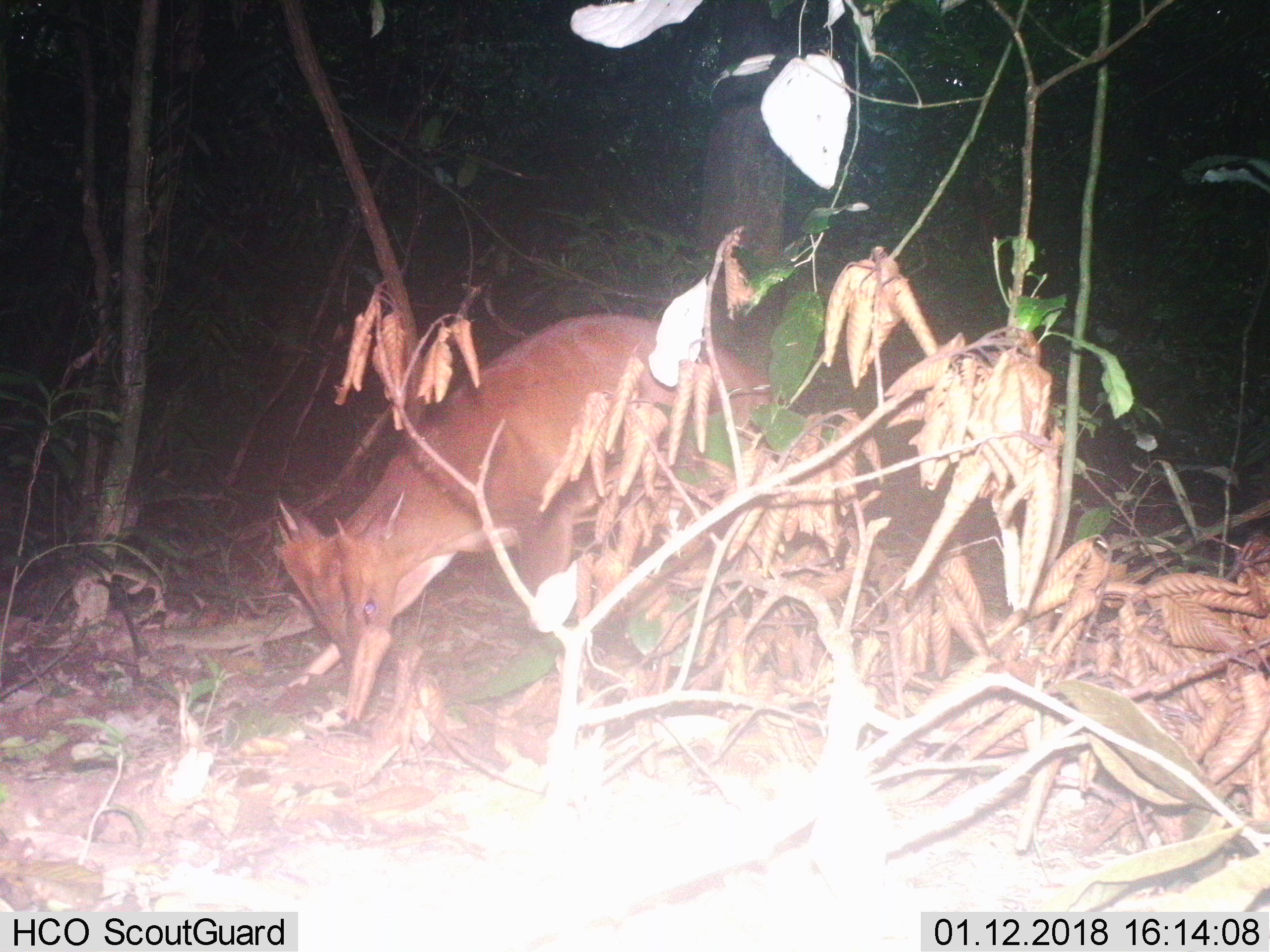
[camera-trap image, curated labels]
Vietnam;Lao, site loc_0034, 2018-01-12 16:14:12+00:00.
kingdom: Animalia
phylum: Chordata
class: Mammalia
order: Artiodactyla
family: Cervidae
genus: Muntiacus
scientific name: Muntiacus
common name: muntjacs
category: unidentified muntjac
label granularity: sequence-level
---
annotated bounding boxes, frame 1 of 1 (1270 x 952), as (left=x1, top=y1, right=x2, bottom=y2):
unidentified muntjac: (left=275, top=314, right=779, bottom=679)